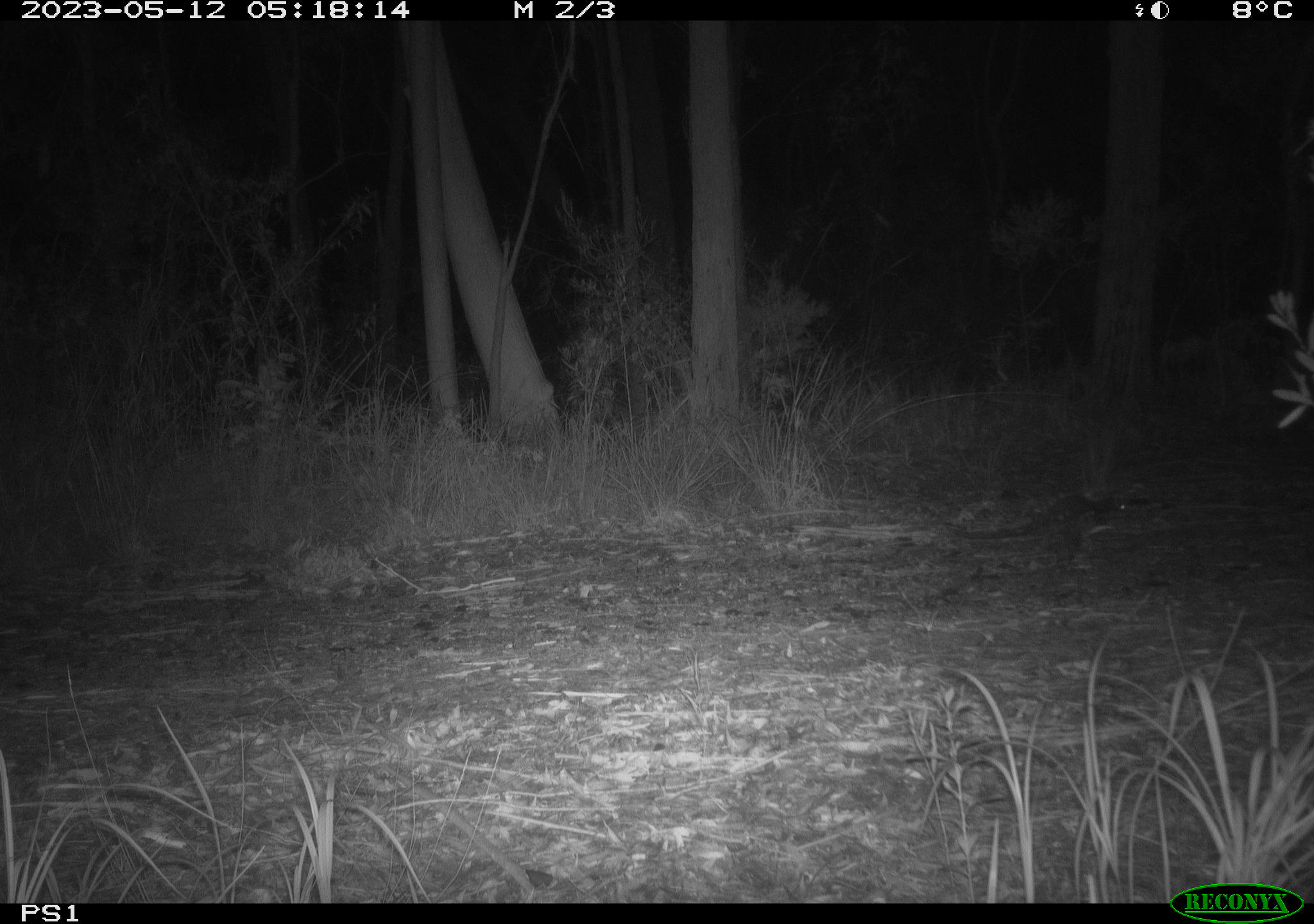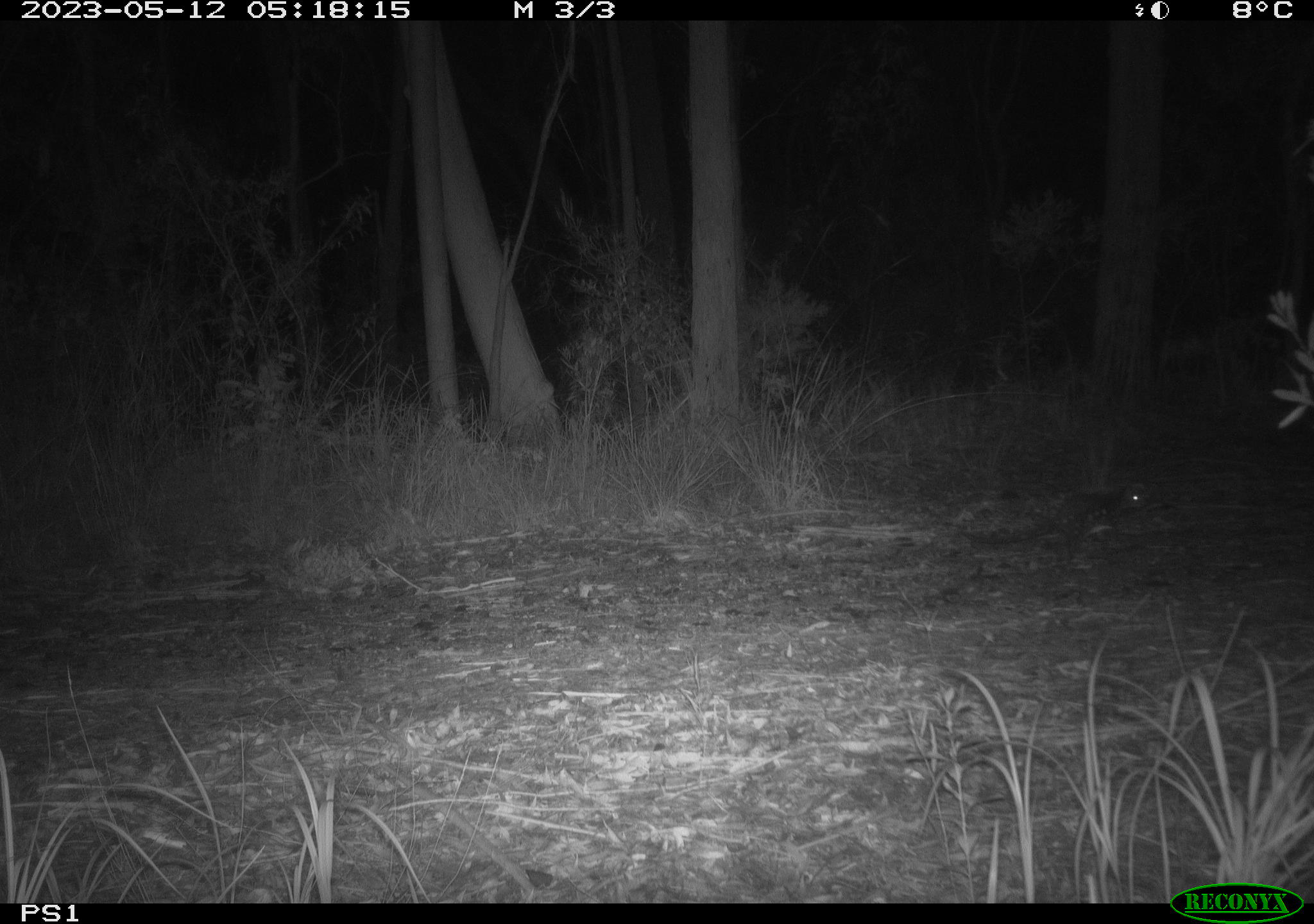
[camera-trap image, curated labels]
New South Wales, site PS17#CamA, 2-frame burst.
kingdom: Animalia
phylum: Chordata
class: Mammalia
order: Dasyuromorphia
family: Dasyuridae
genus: Dasyurus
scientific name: Dasyurus maculatus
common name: spotted-tailed quoll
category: quoll